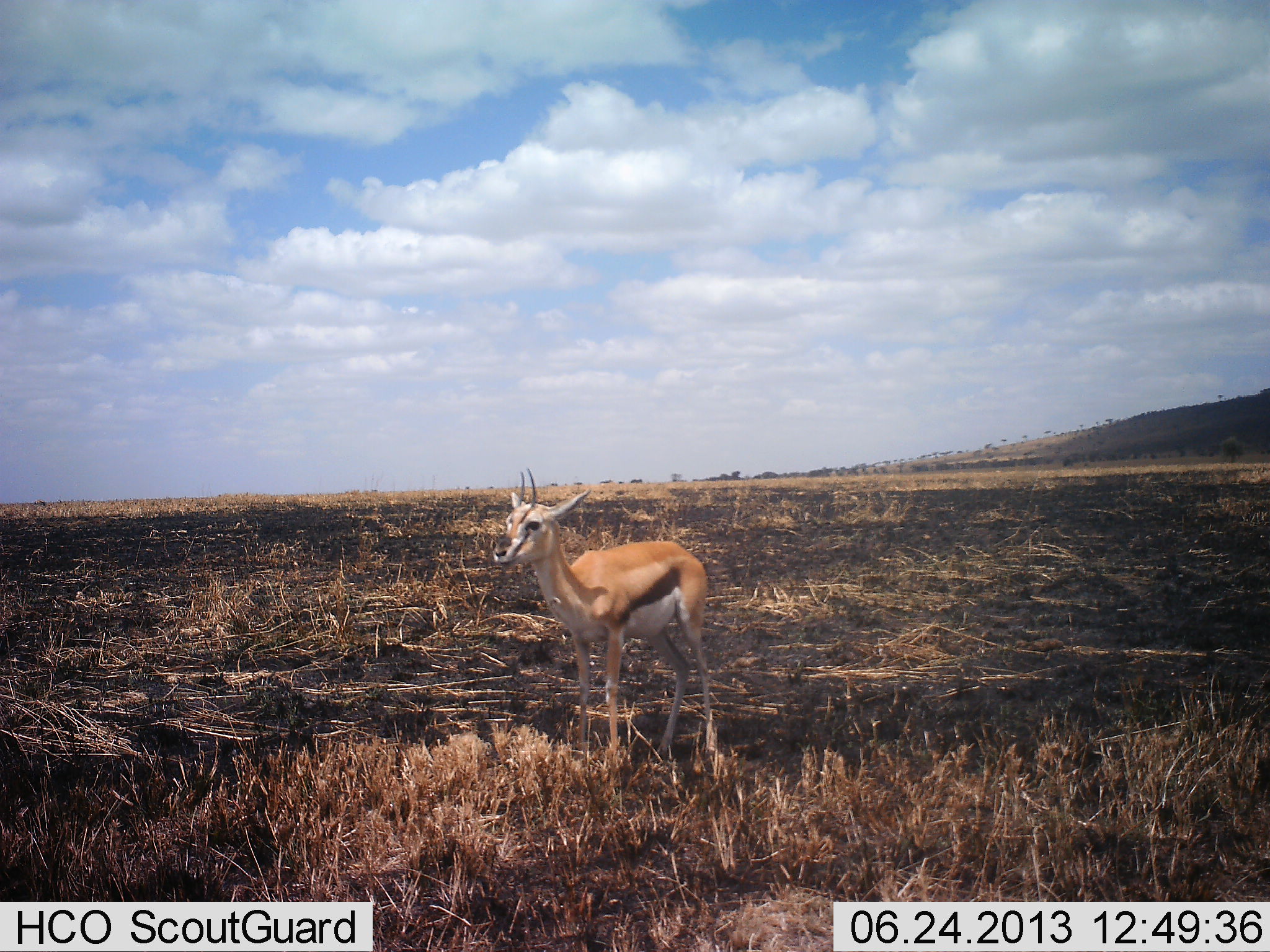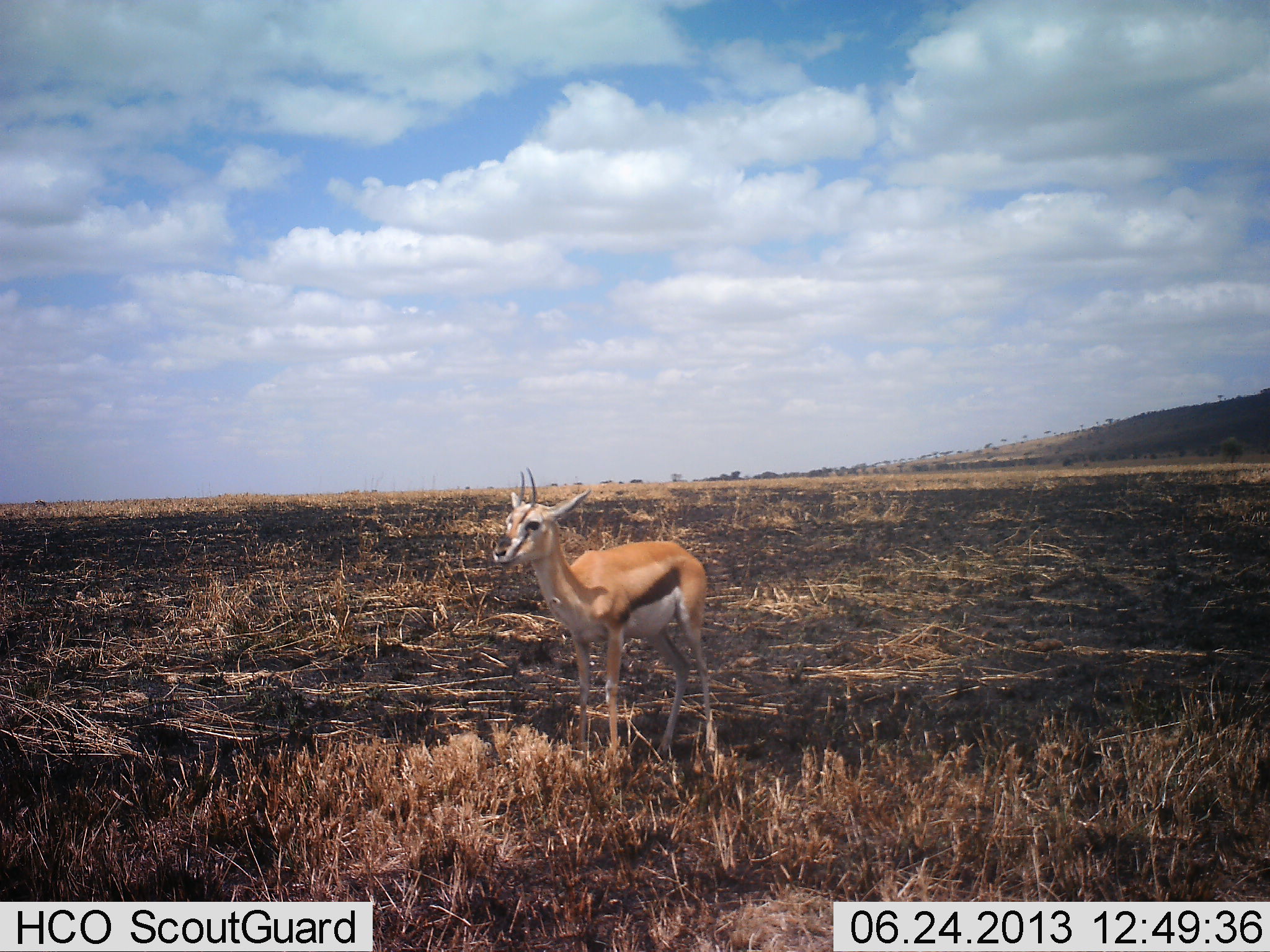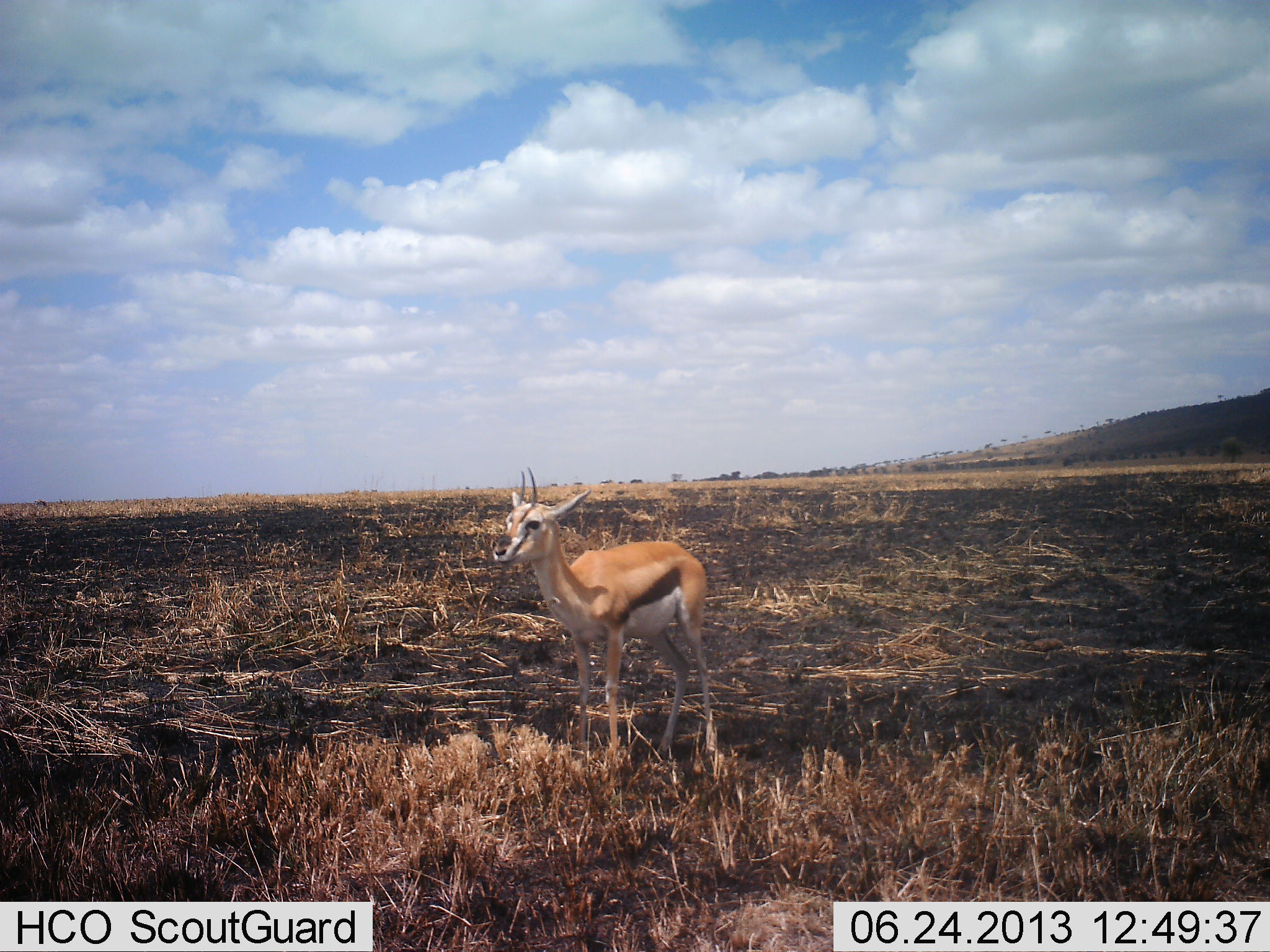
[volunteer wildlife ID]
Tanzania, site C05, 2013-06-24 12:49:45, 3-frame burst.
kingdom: Animalia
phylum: Chordata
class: Mammalia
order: Artiodactyla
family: Bovidae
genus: Eudorcas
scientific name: Eudorcas thomsonii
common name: thomson's gazelle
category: gazellethomsons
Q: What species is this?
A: Gazellethomsons (thomson's gazelle) (Eudorcas thomsonii).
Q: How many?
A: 1.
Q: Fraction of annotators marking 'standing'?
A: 100%.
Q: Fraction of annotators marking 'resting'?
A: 0%.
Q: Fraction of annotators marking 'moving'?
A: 0%.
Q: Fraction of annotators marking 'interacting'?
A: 0%.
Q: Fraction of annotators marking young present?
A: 7%.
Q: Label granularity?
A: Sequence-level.